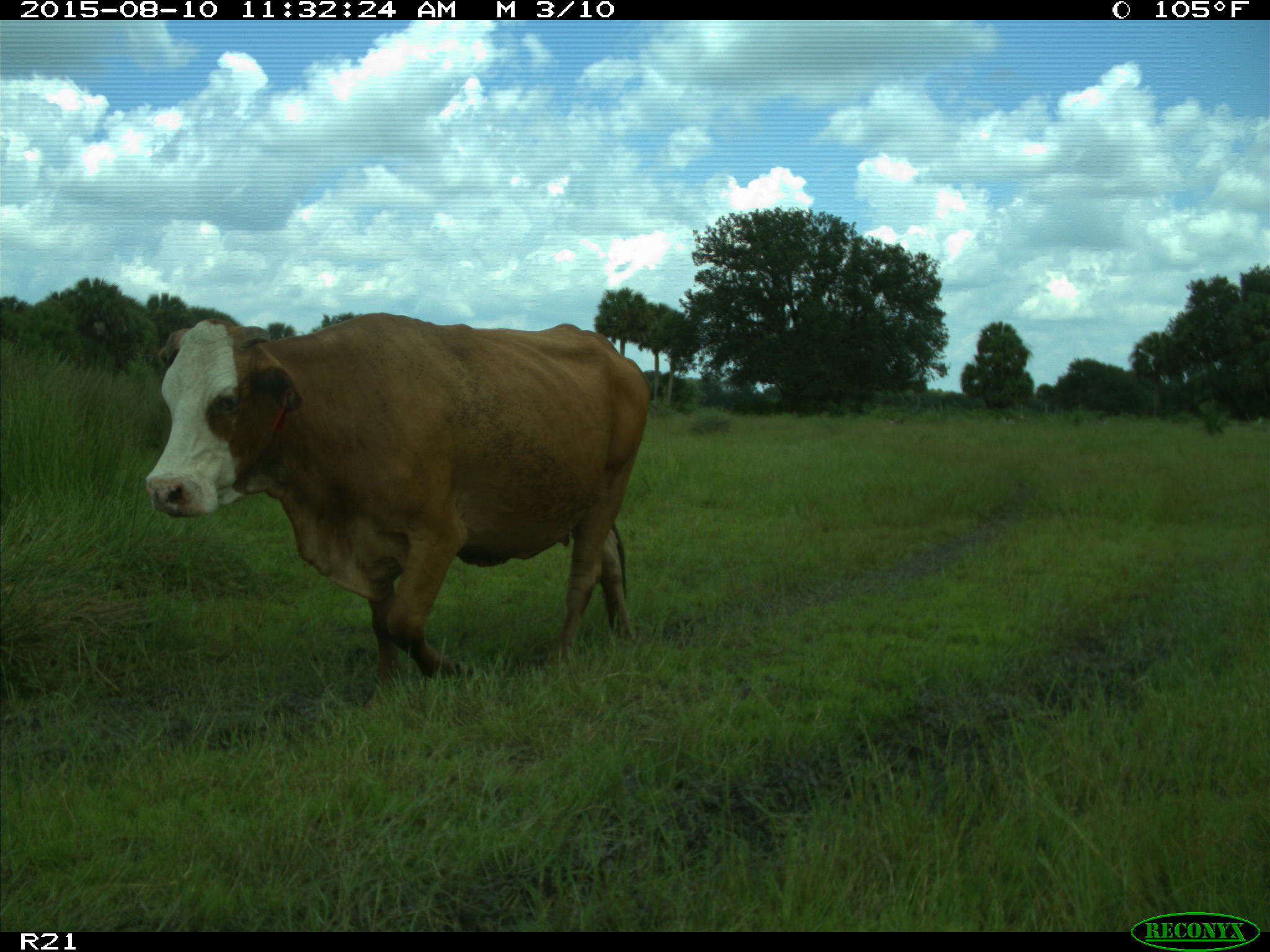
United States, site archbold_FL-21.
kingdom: Animalia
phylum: Chordata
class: Mammalia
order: Artiodactyla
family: Bovidae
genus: Bos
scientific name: Bos taurus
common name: domestic cow